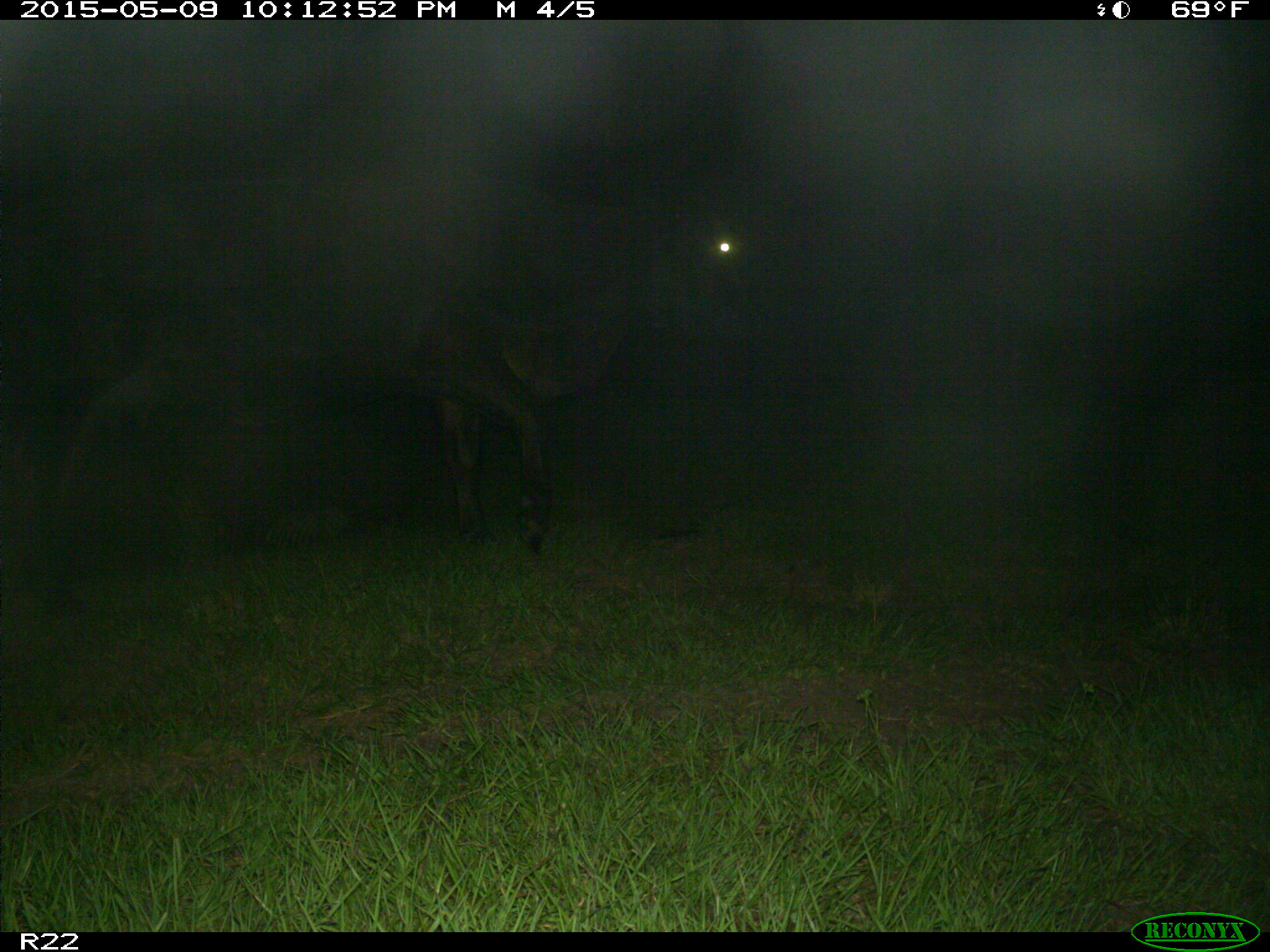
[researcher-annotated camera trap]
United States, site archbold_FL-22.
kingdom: Animalia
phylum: Chordata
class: Mammalia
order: Artiodactyla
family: Bovidae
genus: Bos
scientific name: Bos taurus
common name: domestic cow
Bos taurus (domestic cow).